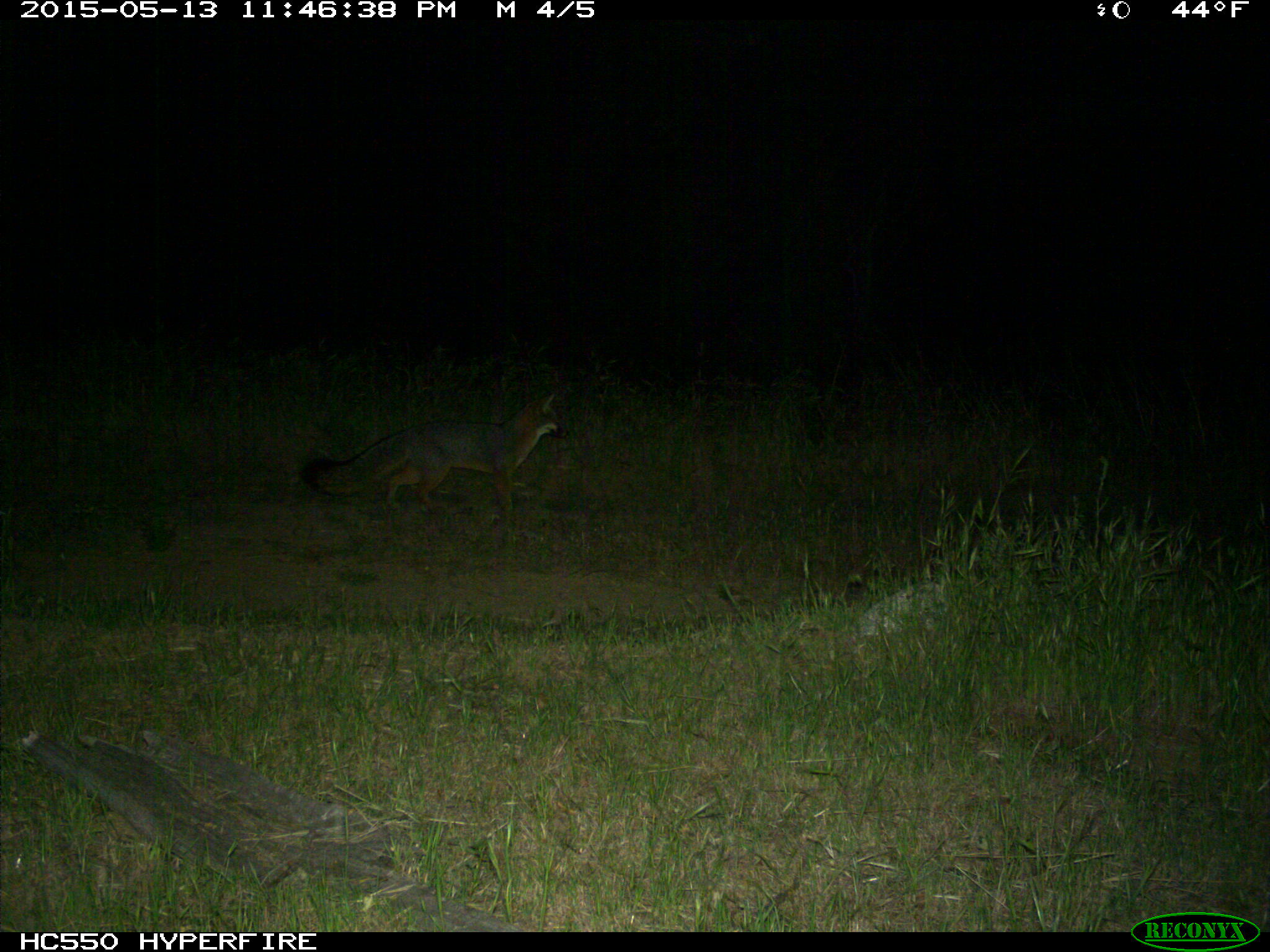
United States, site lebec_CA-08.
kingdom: Animalia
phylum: Chordata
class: Mammalia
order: Carnivora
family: Canidae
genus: Urocyon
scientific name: Urocyon cinereoargenteus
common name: gray fox